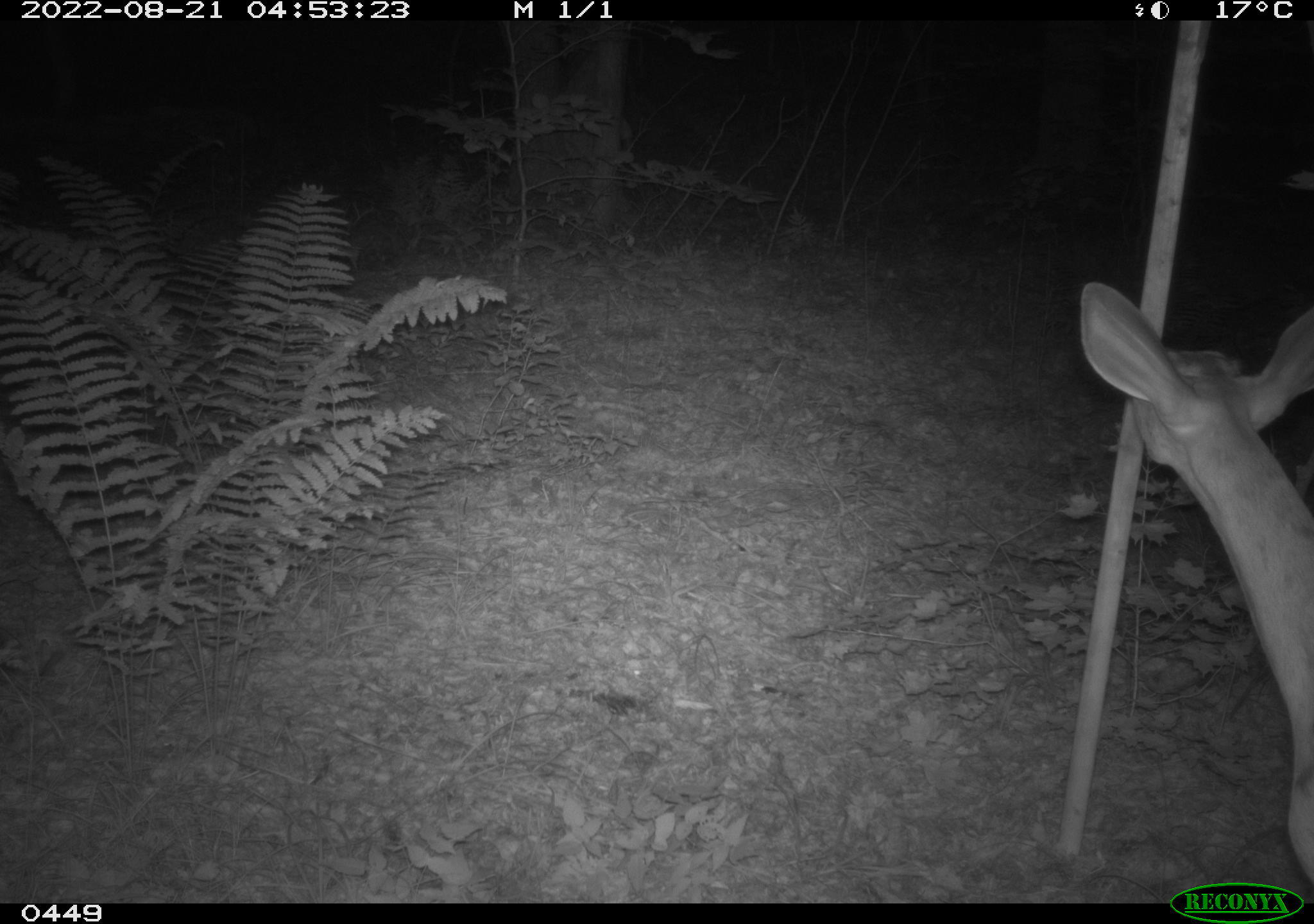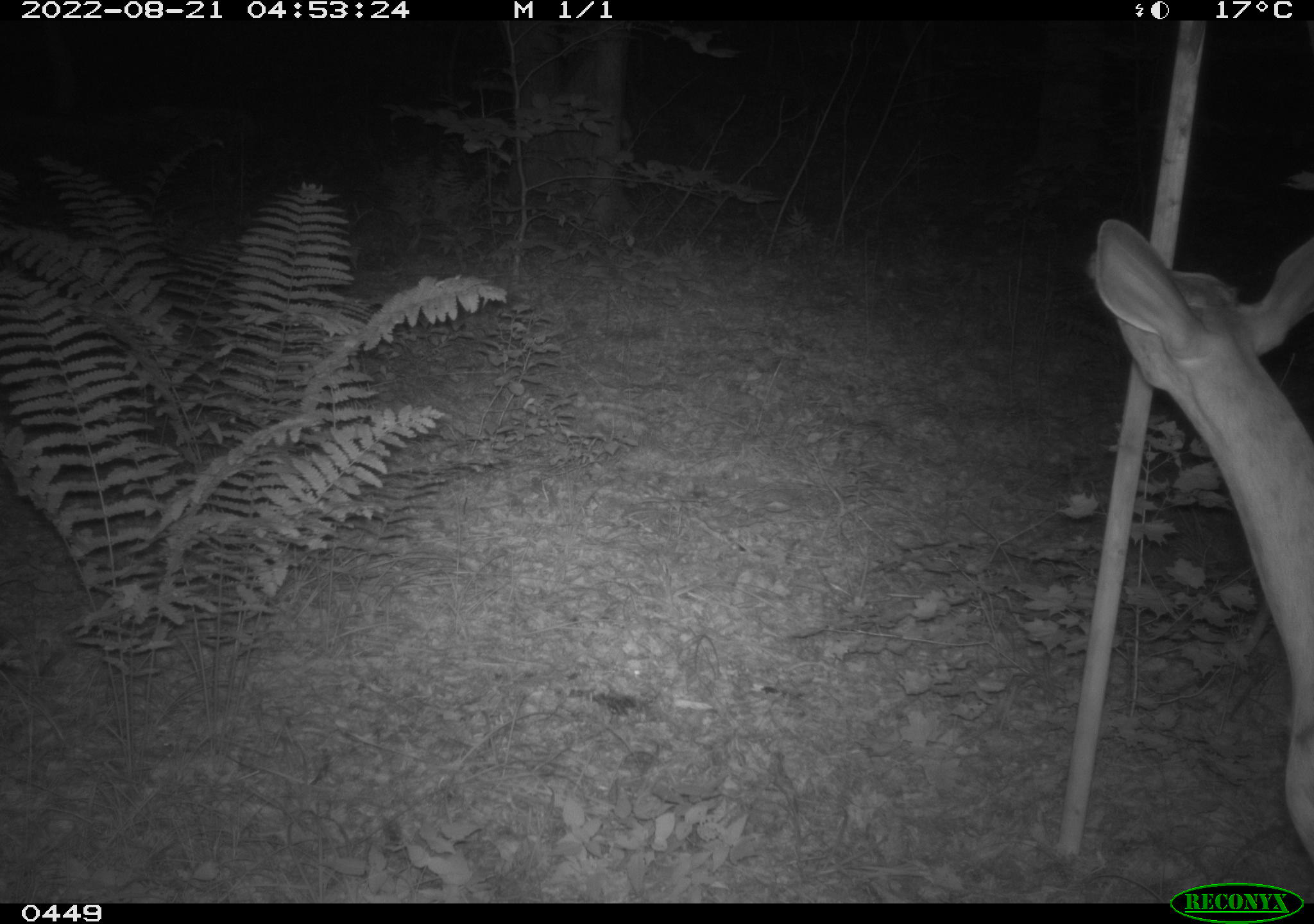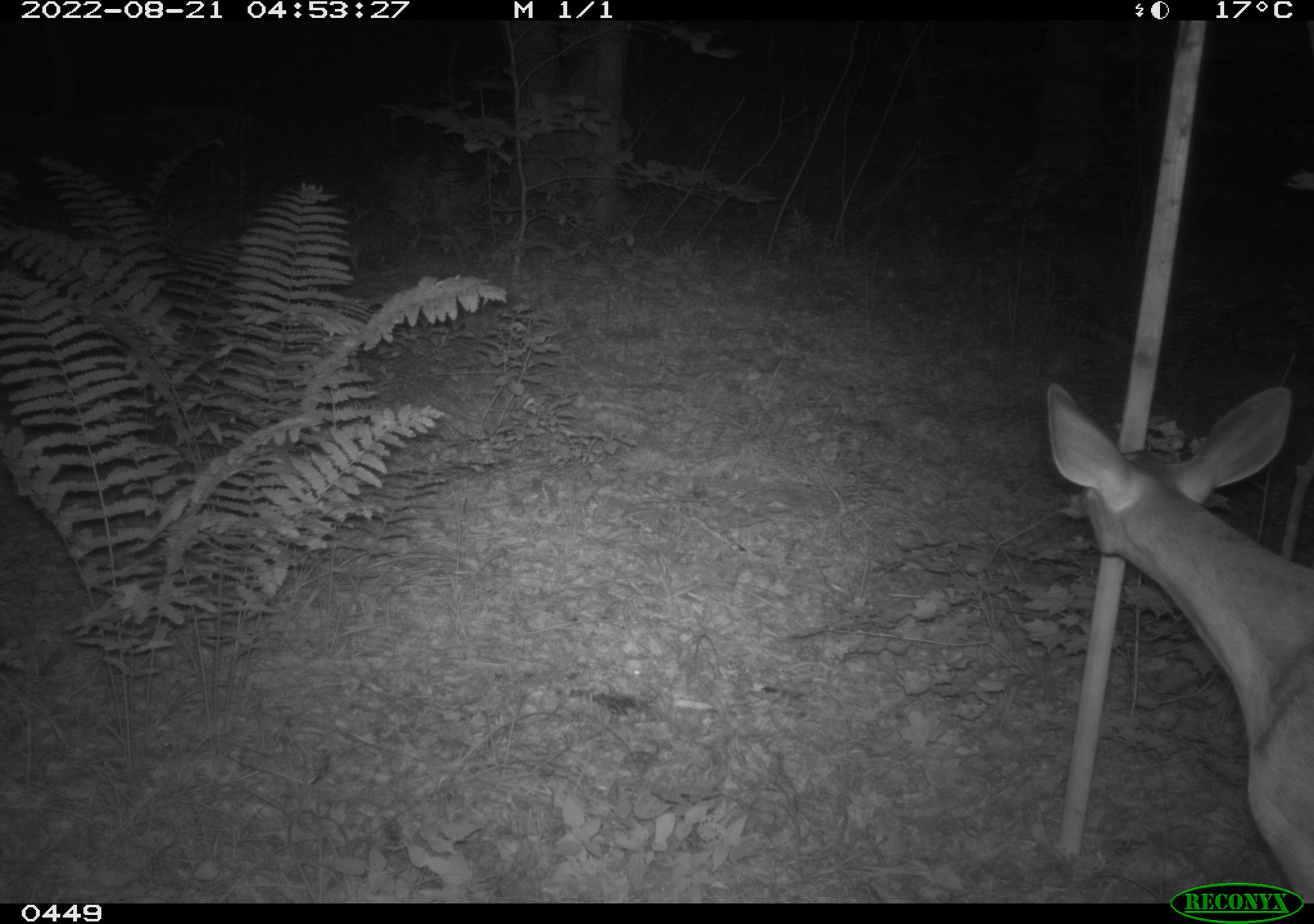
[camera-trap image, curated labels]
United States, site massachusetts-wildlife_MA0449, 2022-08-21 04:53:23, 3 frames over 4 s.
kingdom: Animalia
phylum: Chordata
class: Mammalia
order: Artiodactyla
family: Cervidae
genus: Odocoileus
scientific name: Odocoileus virginianus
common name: white-tailed deer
White-tailed deer (Odocoileus virginianus).